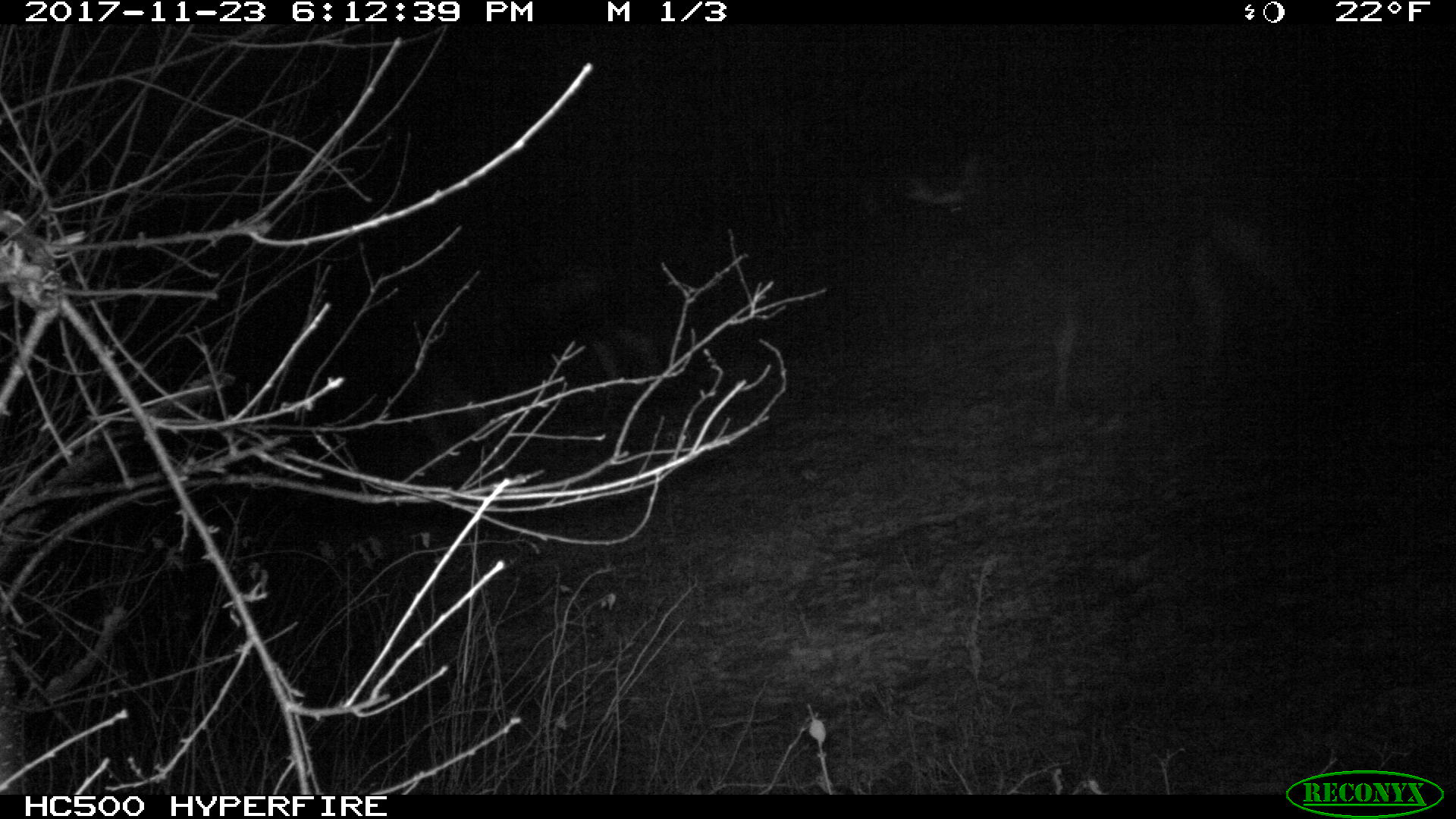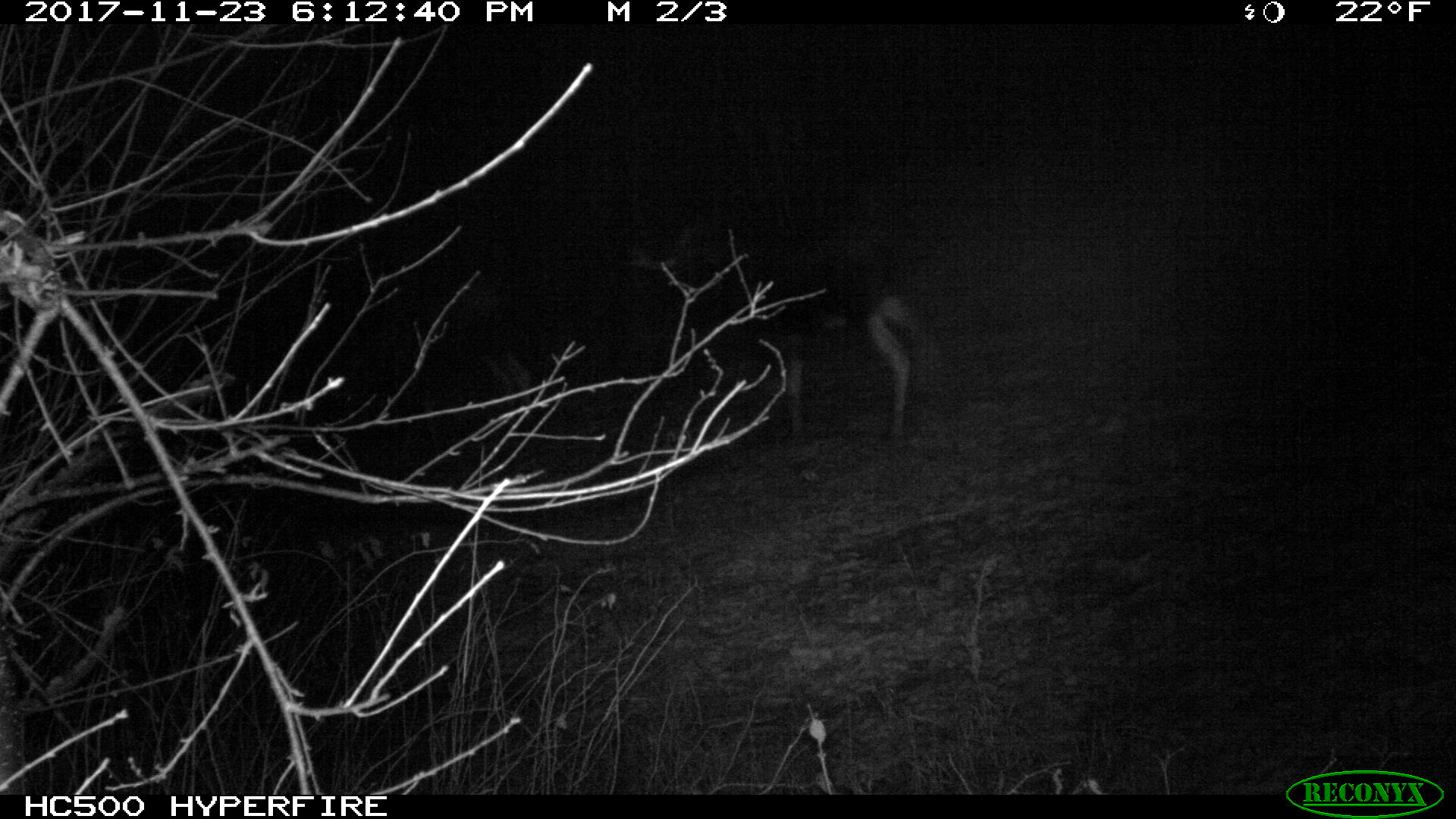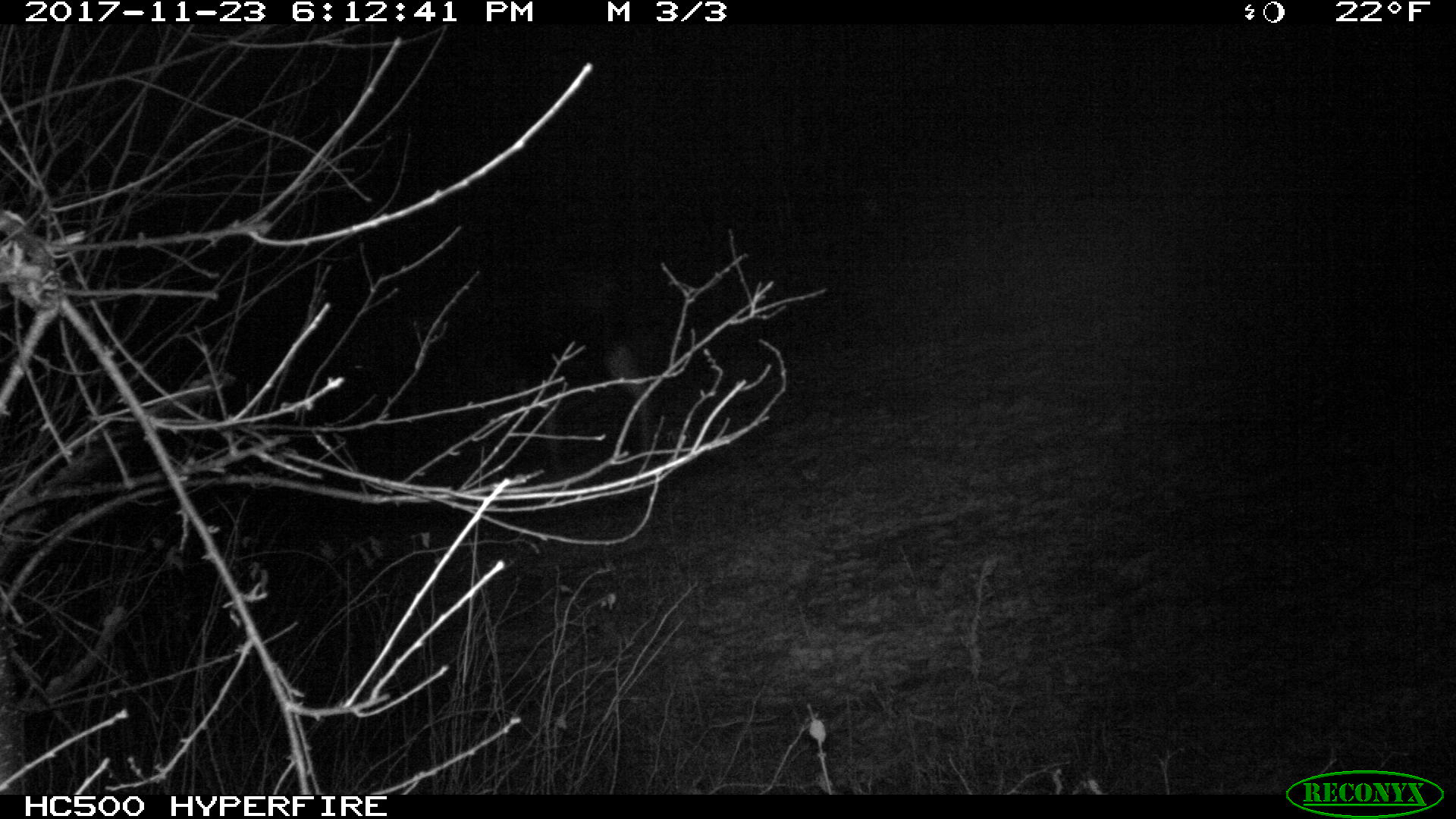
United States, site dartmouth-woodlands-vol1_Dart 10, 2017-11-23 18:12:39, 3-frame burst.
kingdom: Animalia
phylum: Chordata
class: Mammalia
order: Artiodactyla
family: Cervidae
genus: Alces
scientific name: Alces alces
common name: moose